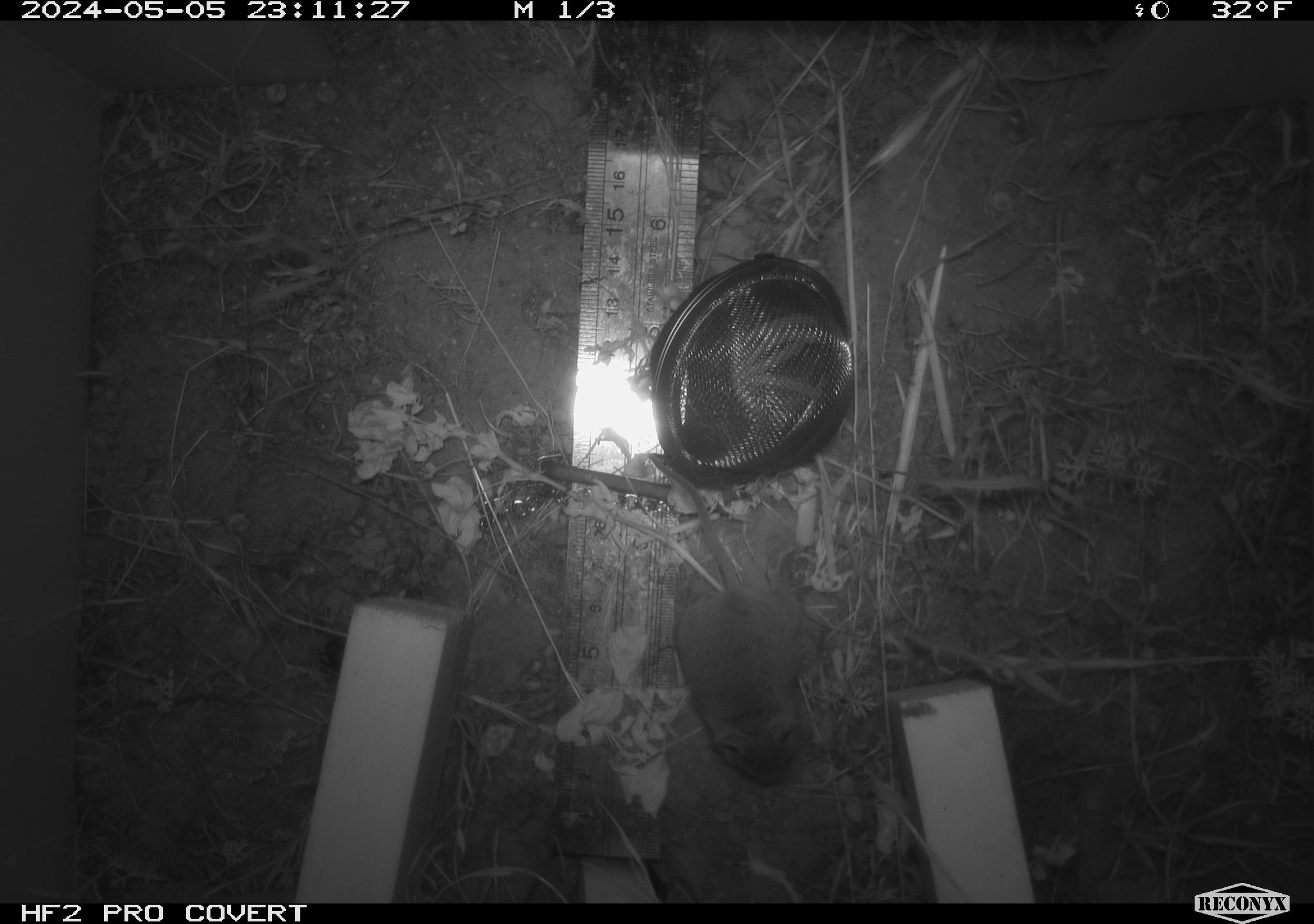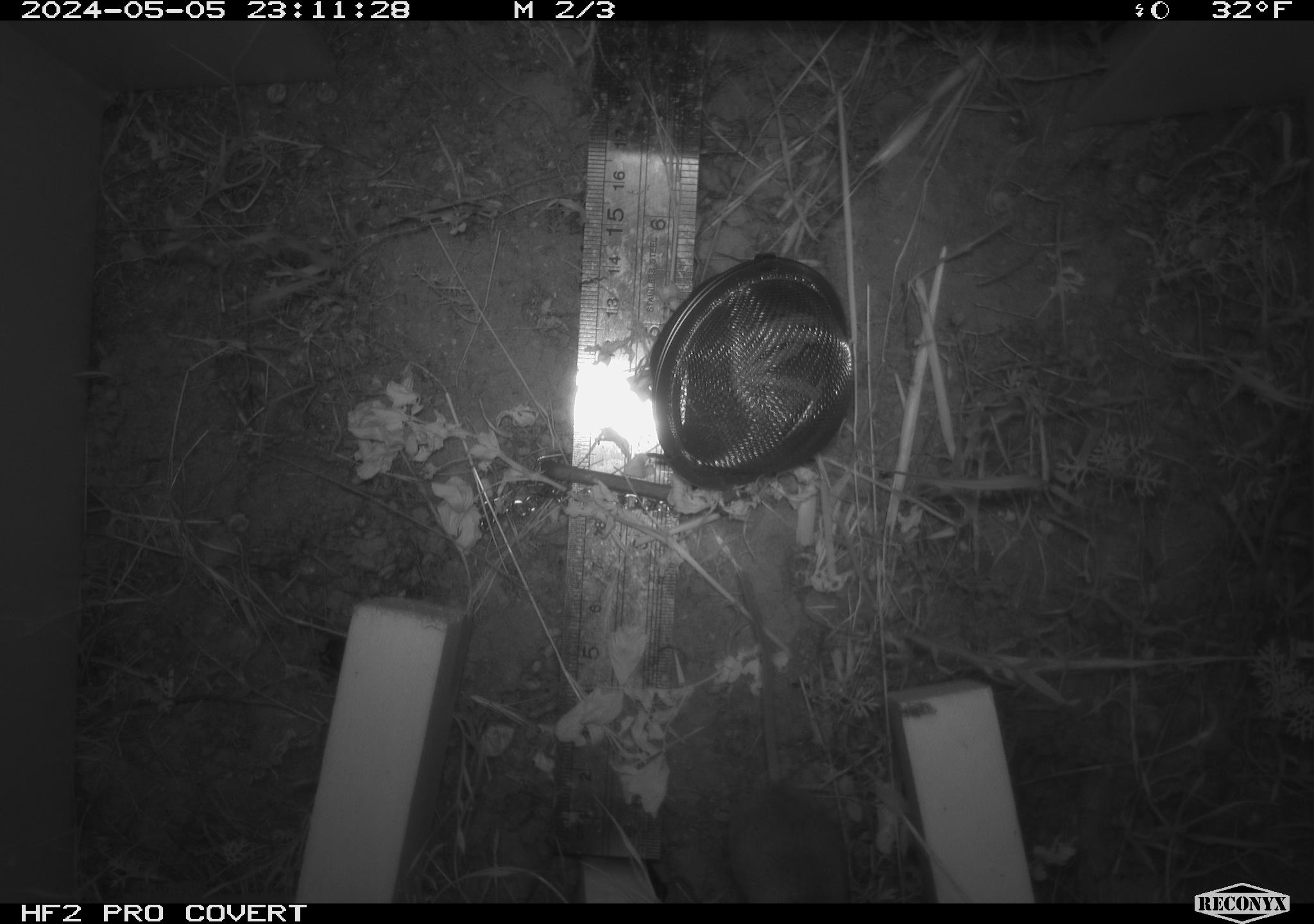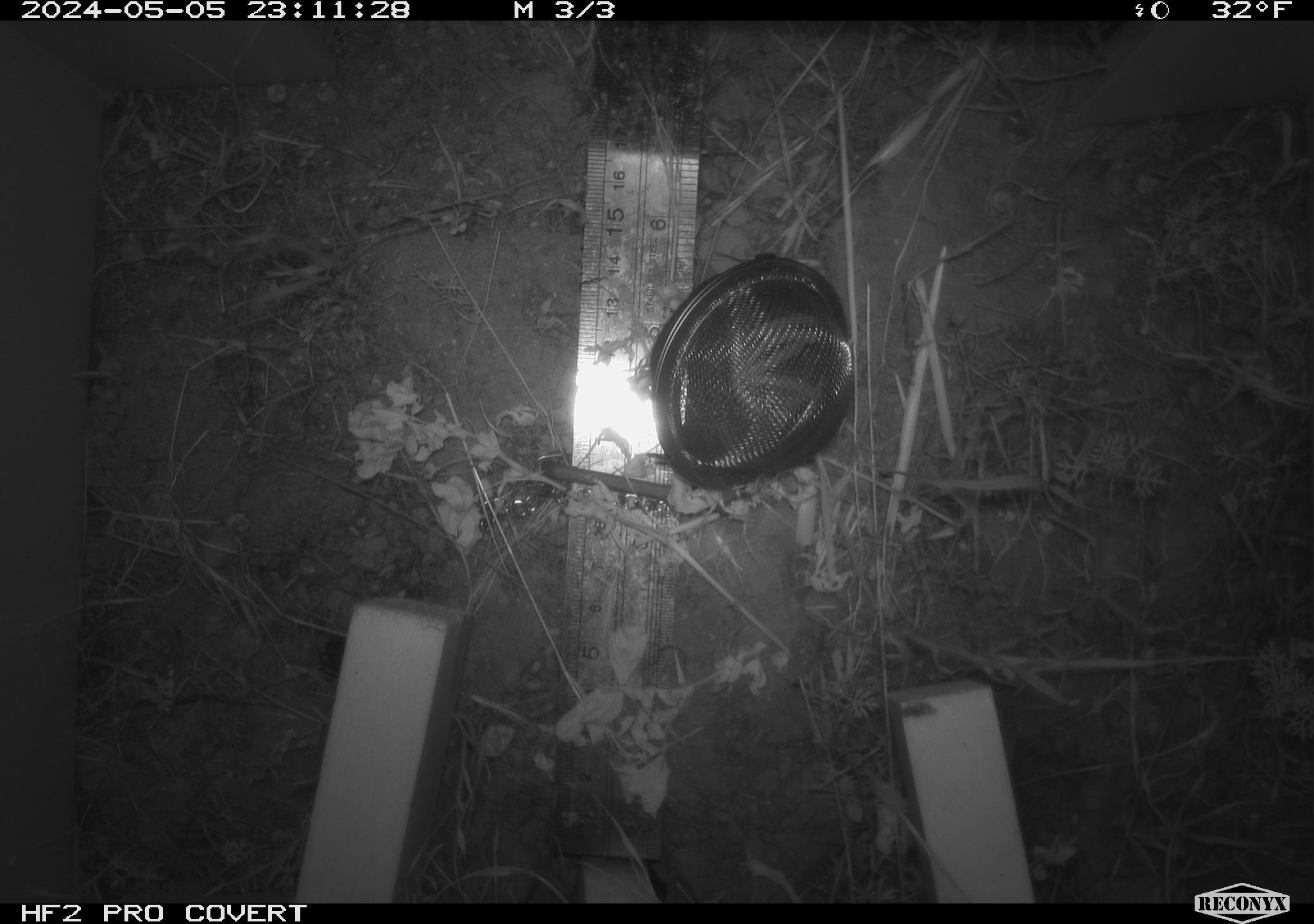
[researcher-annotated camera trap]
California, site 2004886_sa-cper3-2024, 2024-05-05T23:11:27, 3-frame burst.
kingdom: Animalia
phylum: Chordata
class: Mammalia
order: Rodentia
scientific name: Rodentia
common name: rodent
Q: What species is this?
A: Rodent (Rodentia).